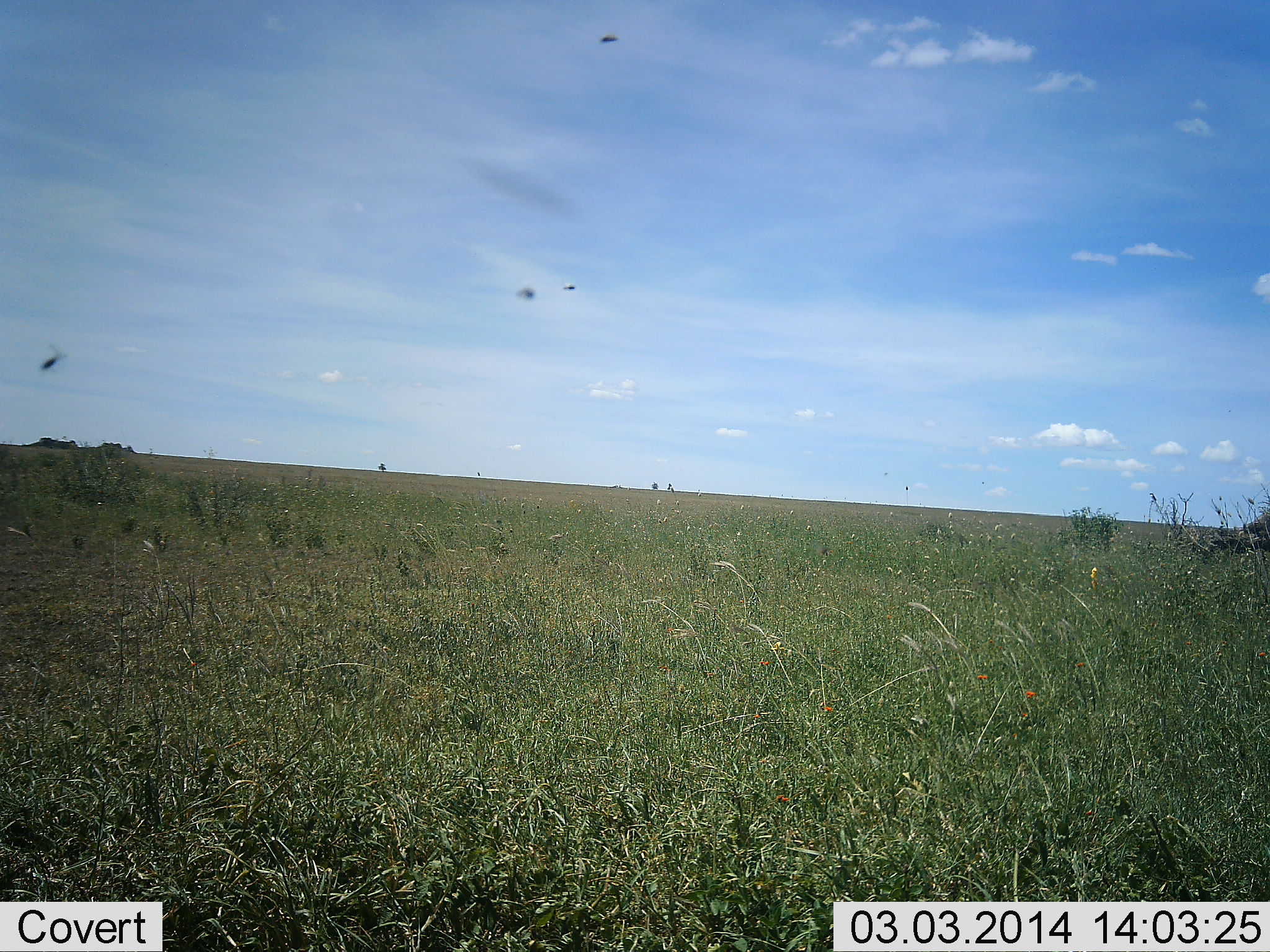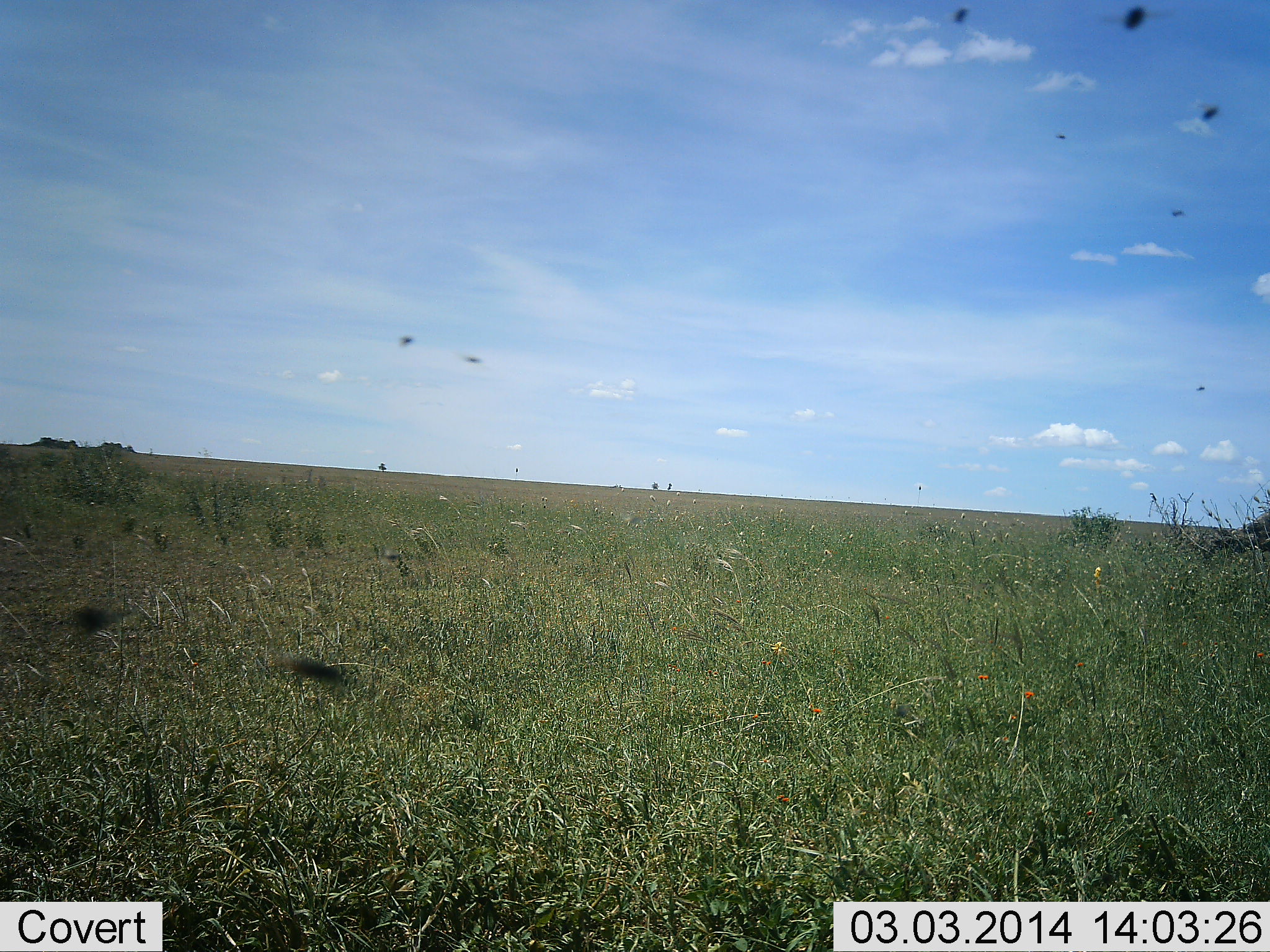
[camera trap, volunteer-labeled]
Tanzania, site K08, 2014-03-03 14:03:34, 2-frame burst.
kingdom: Animalia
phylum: Chordata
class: Mammalia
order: Artiodactyla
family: Bovidae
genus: Connochaetes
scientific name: Connochaetes taurinus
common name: blue wildebeest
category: wildebeest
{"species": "wildebeest (blue wildebeest) (Connochaetes taurinus)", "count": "1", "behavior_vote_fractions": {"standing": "40%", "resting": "20%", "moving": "30%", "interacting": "10%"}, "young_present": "0%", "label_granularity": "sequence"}